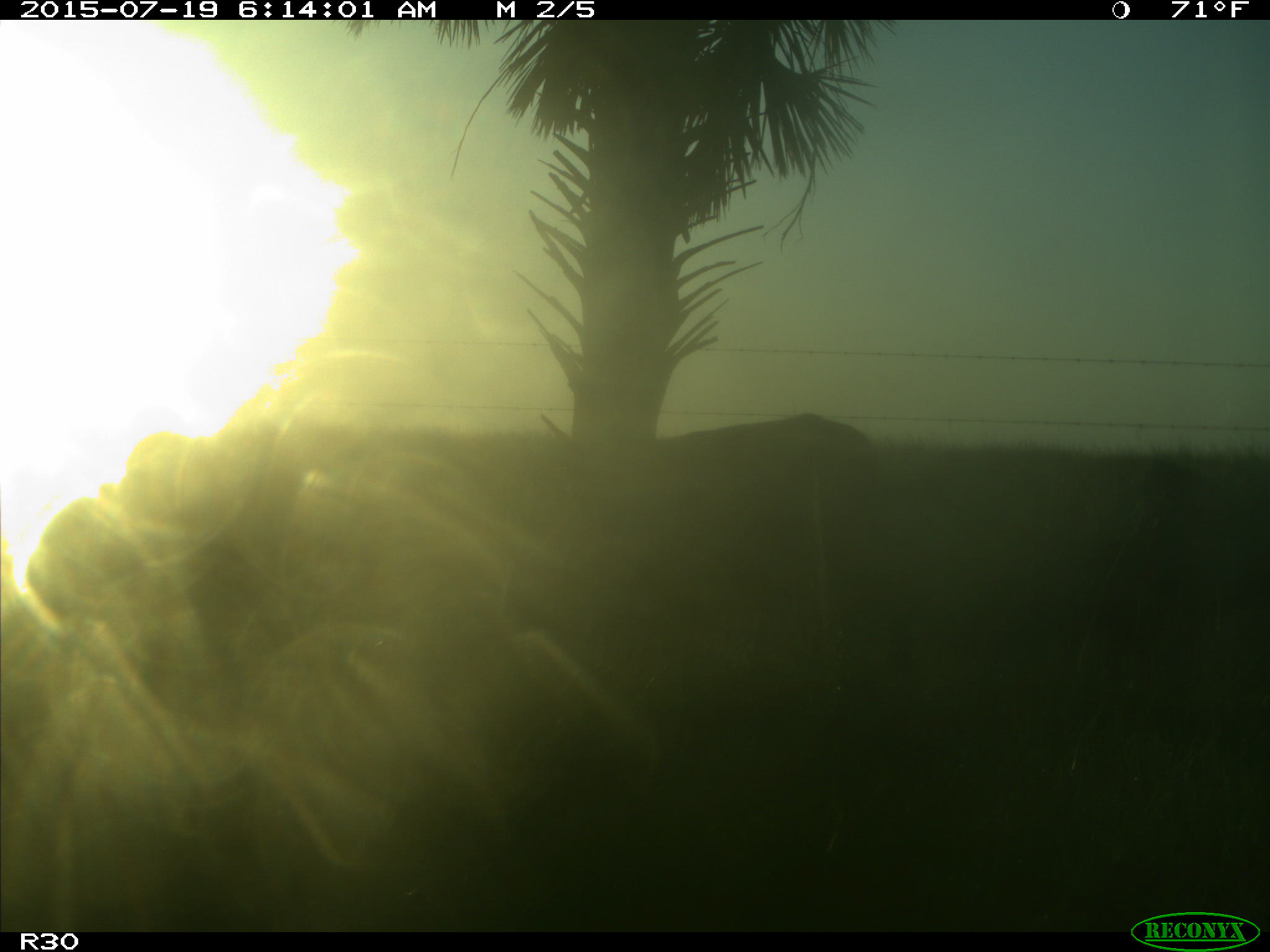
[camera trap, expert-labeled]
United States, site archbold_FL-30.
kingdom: Animalia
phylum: Chordata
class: Mammalia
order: Artiodactyla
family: Bovidae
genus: Bos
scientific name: Bos taurus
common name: domestic cow